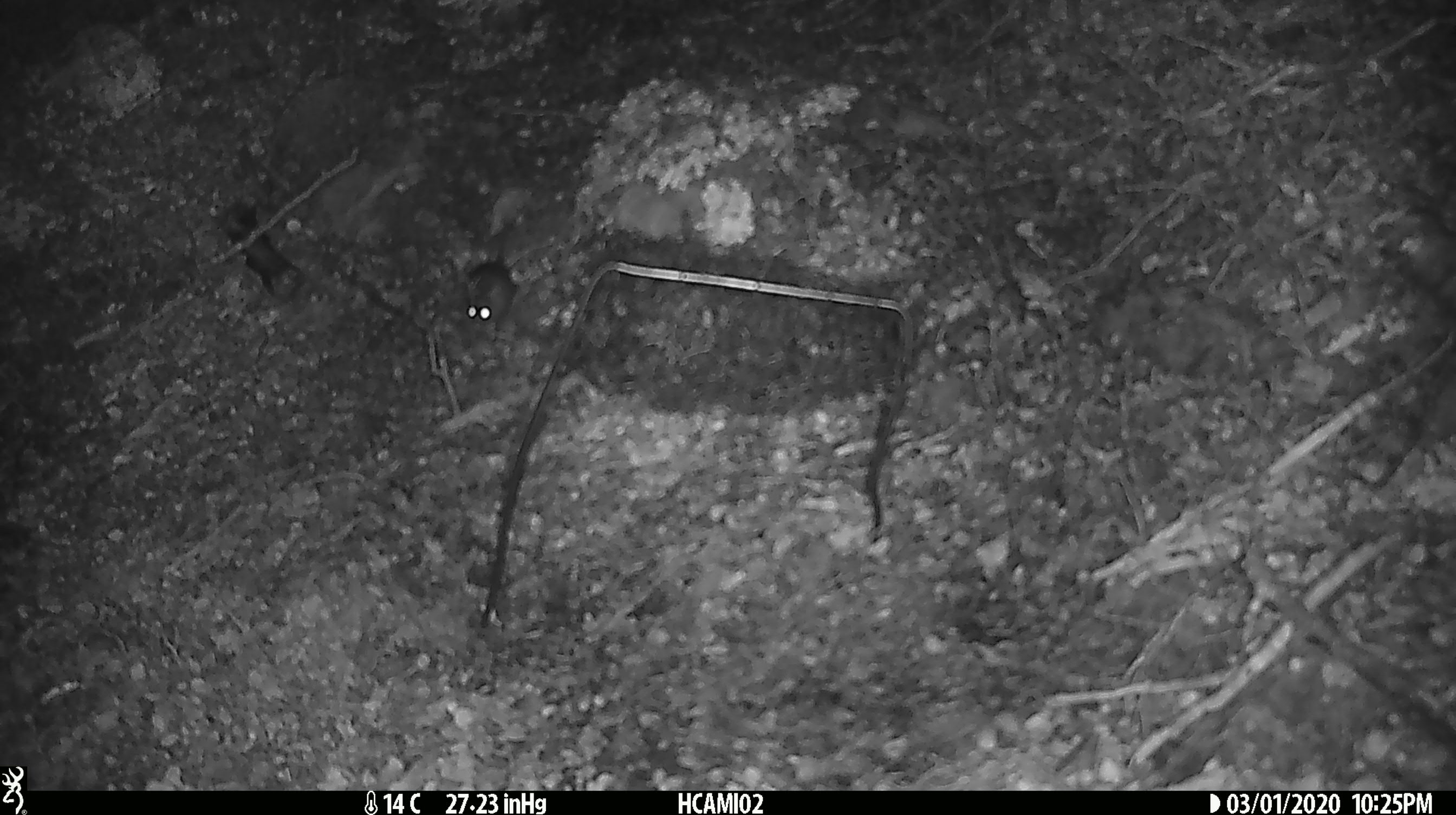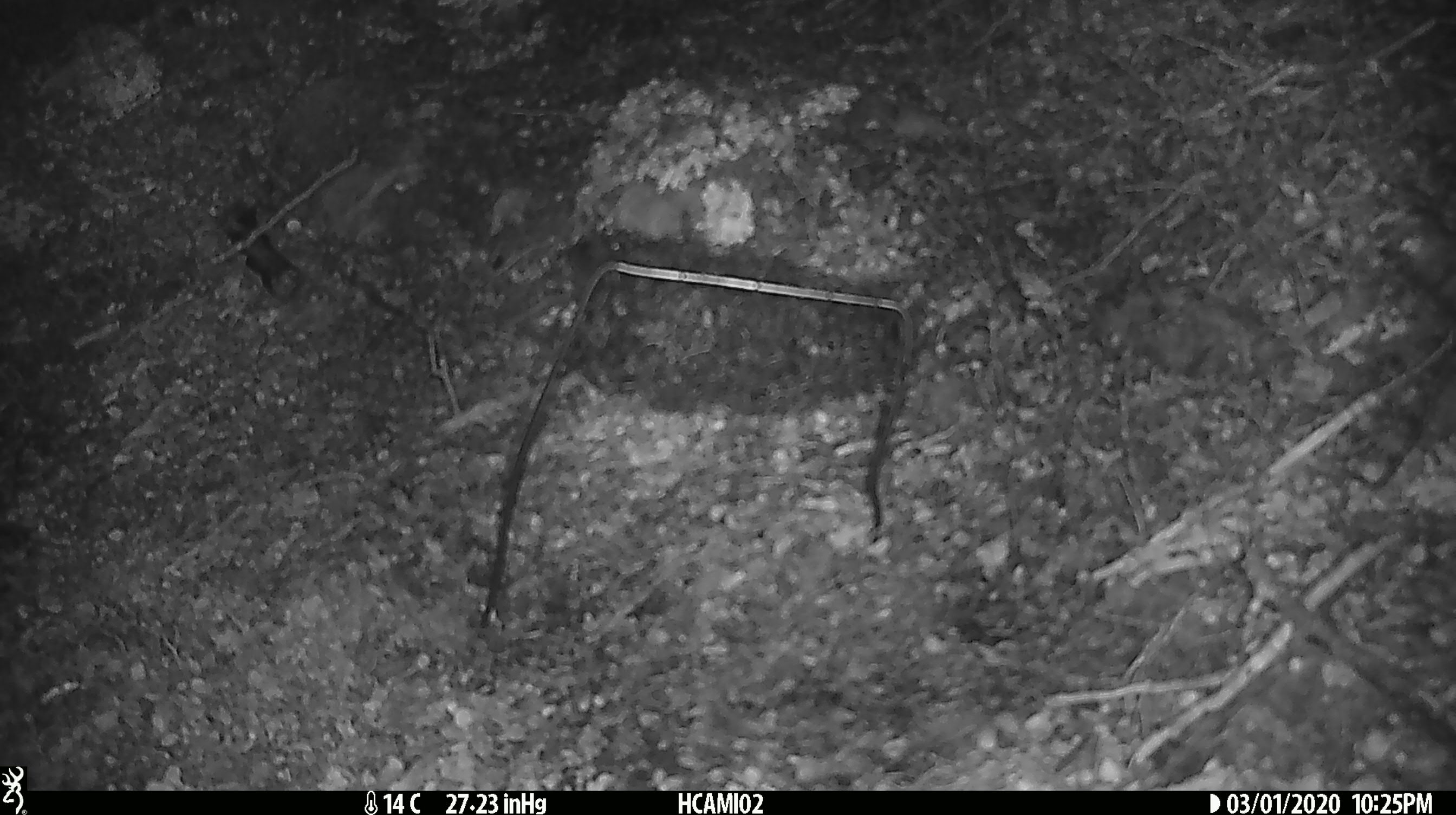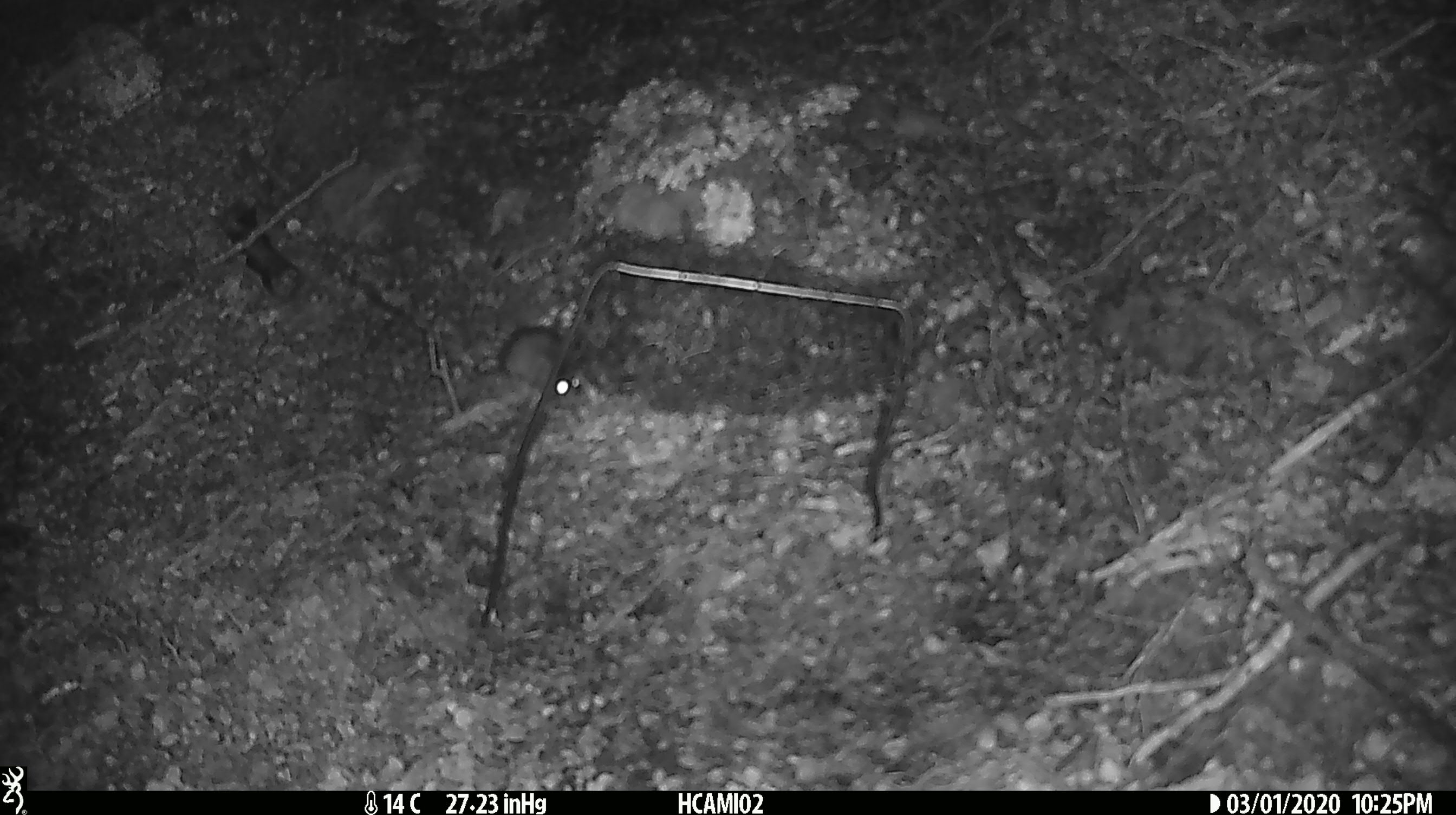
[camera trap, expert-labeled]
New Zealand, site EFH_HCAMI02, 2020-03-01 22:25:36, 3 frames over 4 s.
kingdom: Animalia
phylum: Chordata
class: Mammalia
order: Rodentia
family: Muridae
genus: Mus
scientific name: Mus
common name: mouse